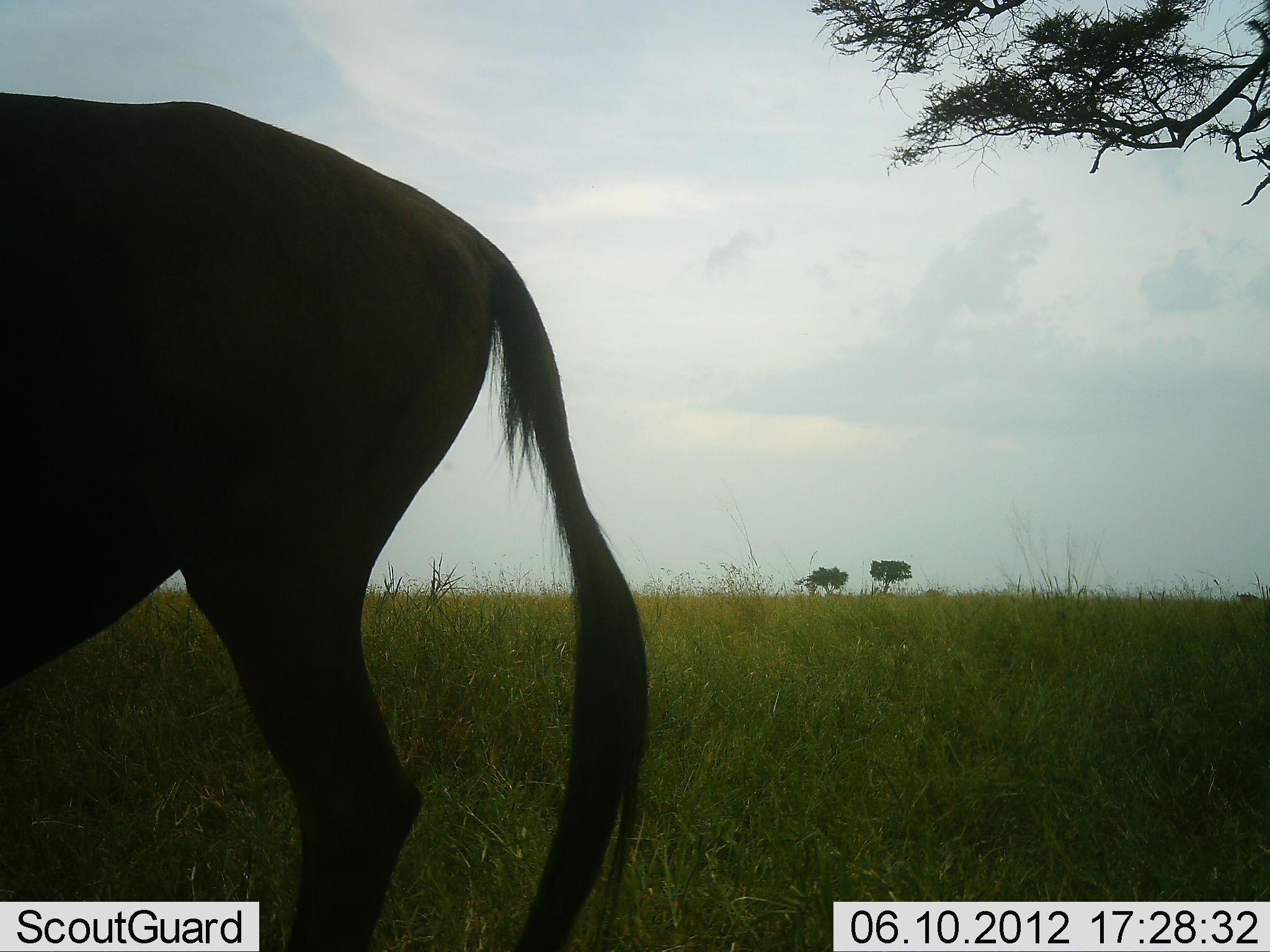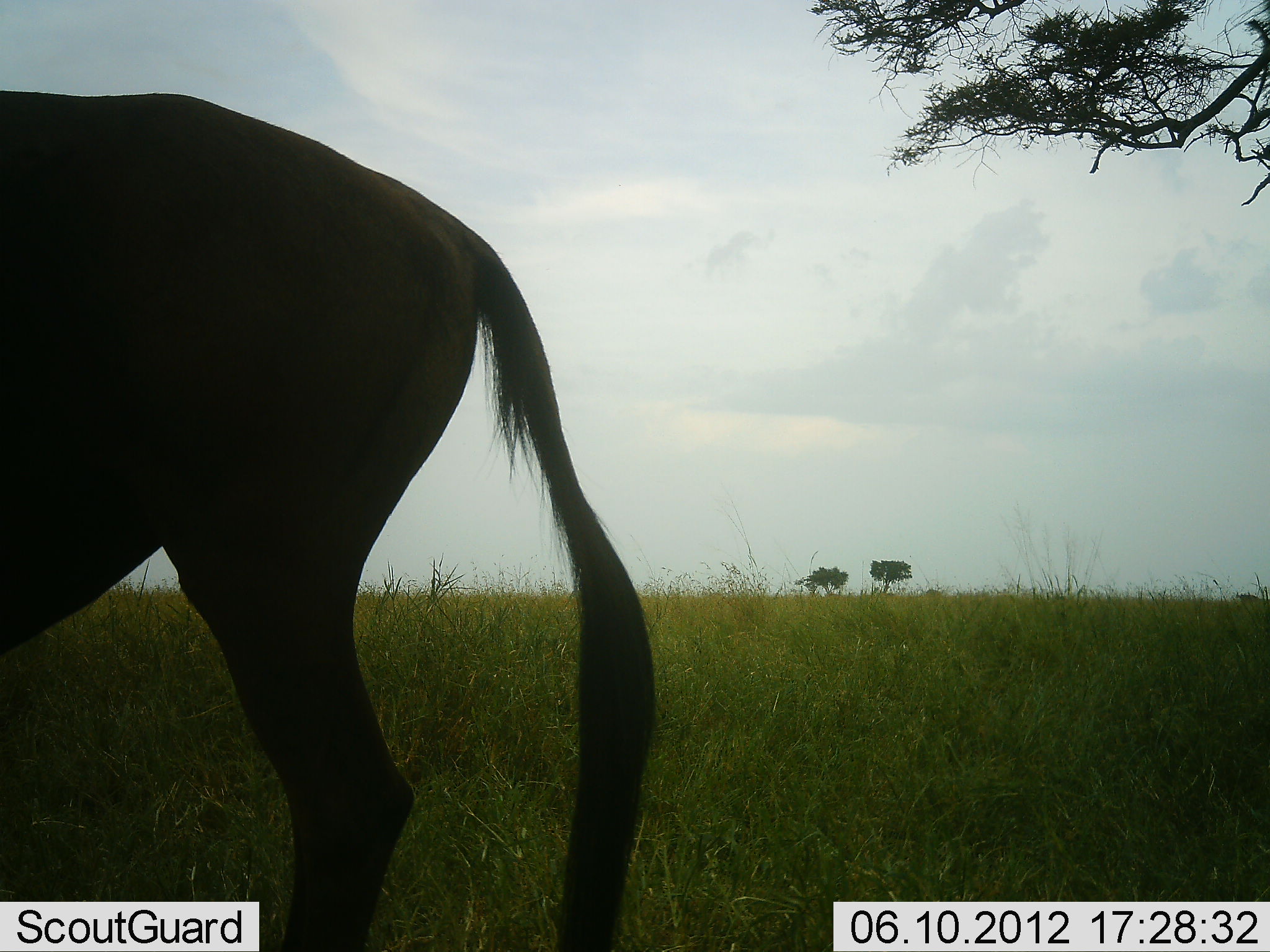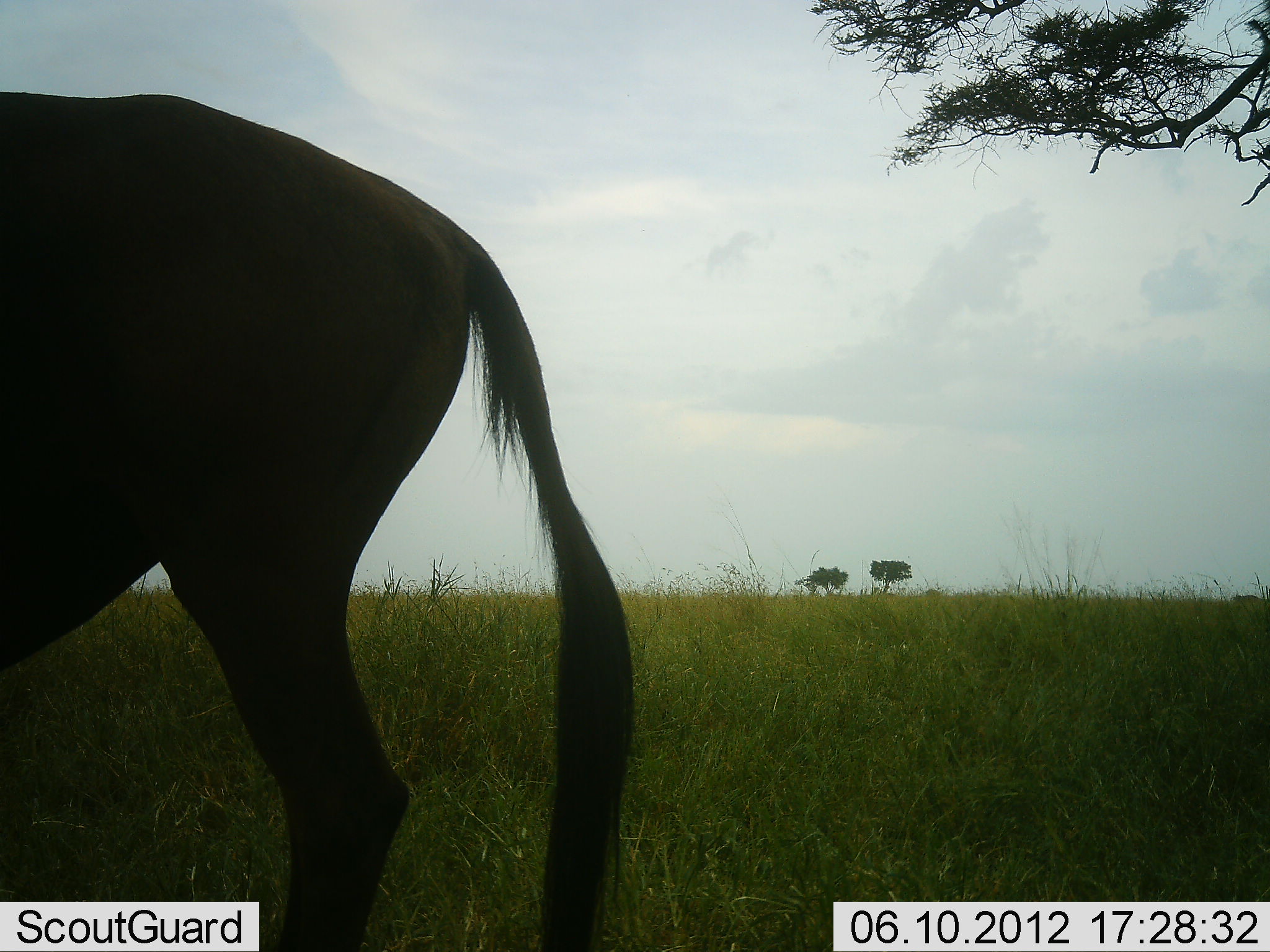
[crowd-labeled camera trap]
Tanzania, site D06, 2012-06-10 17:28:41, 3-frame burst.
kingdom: Animalia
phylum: Chordata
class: Mammalia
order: Artiodactyla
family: Bovidae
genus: Connochaetes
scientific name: Connochaetes taurinus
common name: blue wildebeest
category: wildebeest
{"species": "wildebeest (blue wildebeest) (Connochaetes taurinus)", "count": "1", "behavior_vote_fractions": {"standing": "100%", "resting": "0%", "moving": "0%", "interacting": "0%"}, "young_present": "0%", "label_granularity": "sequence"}